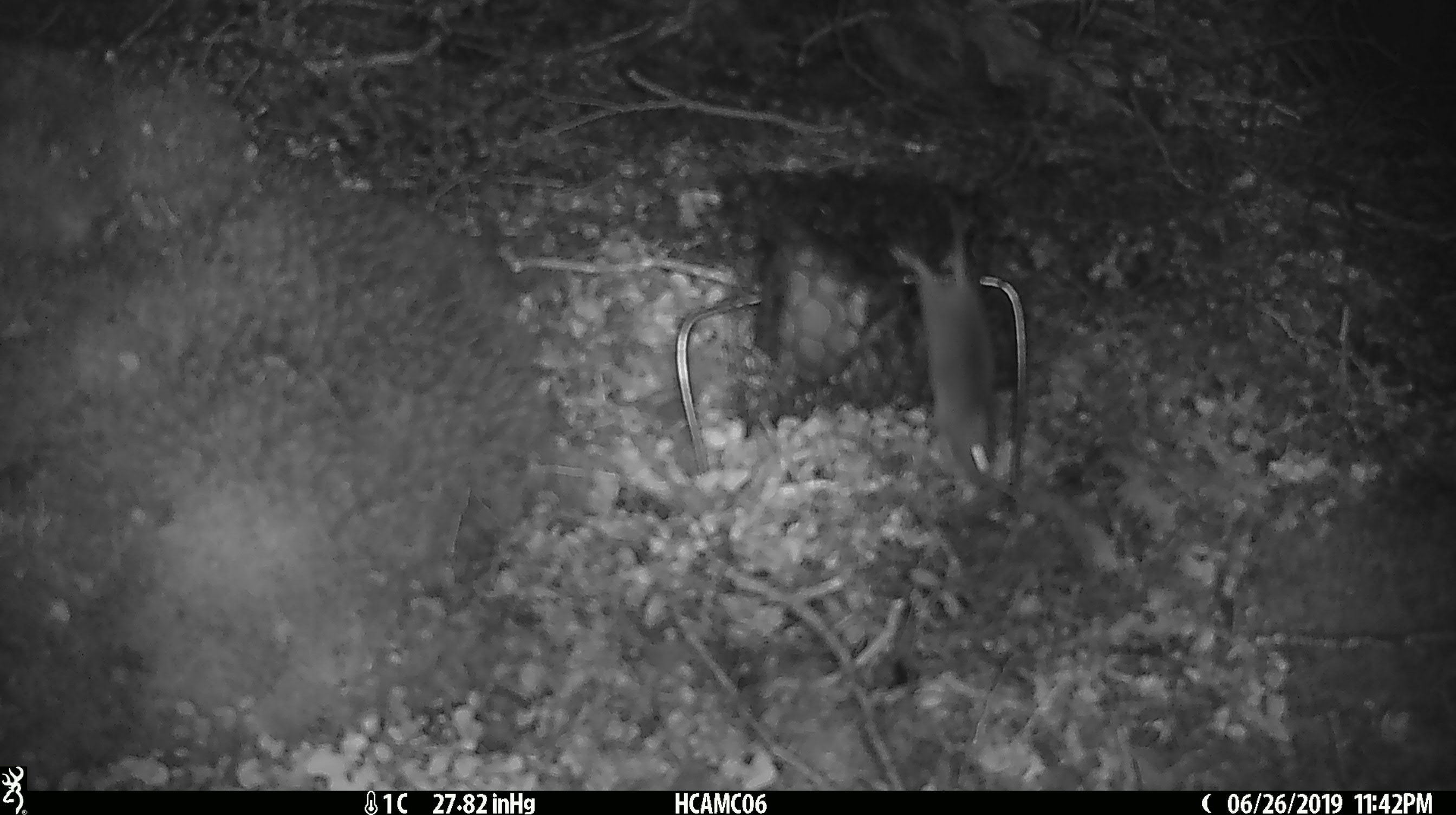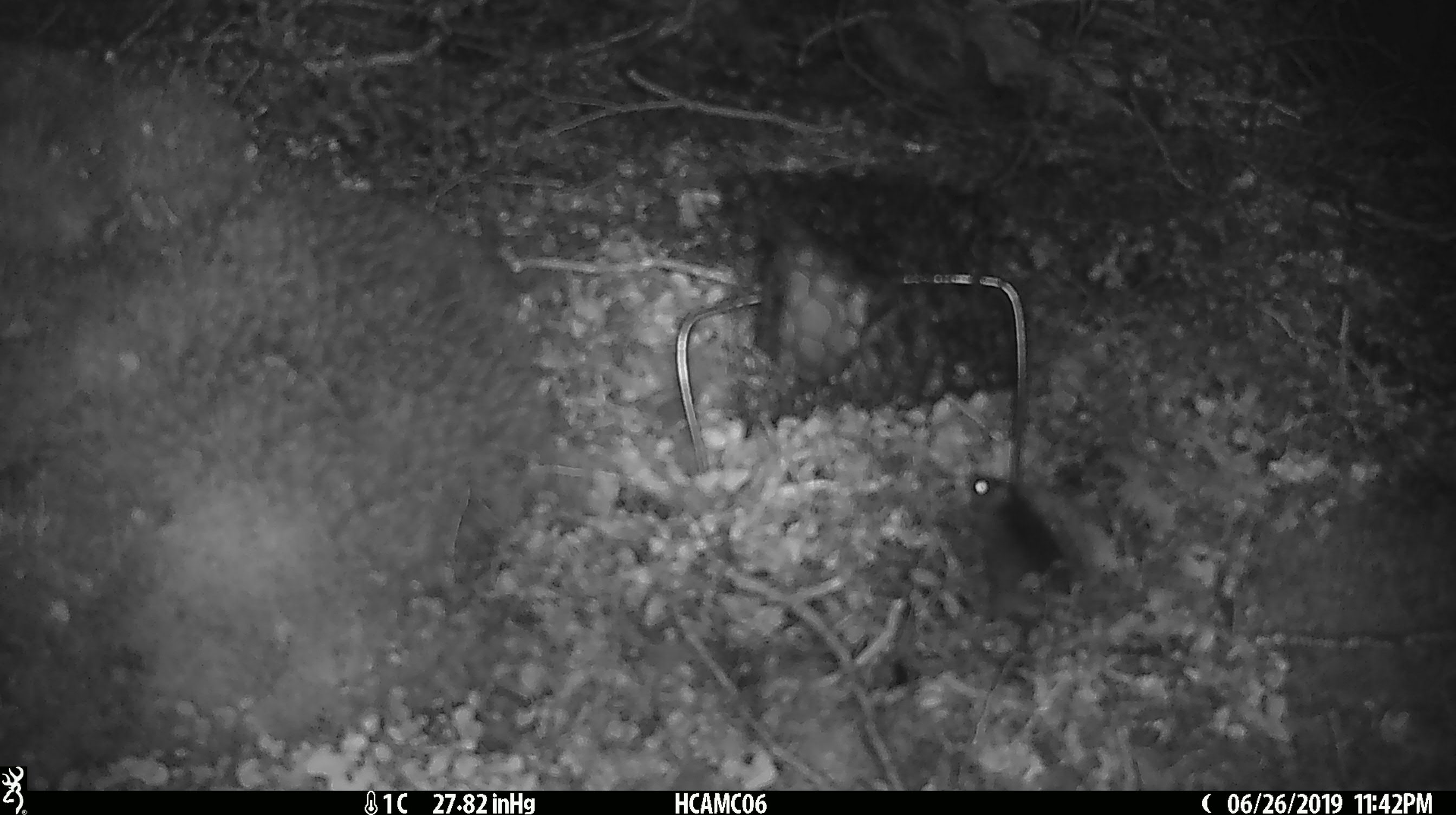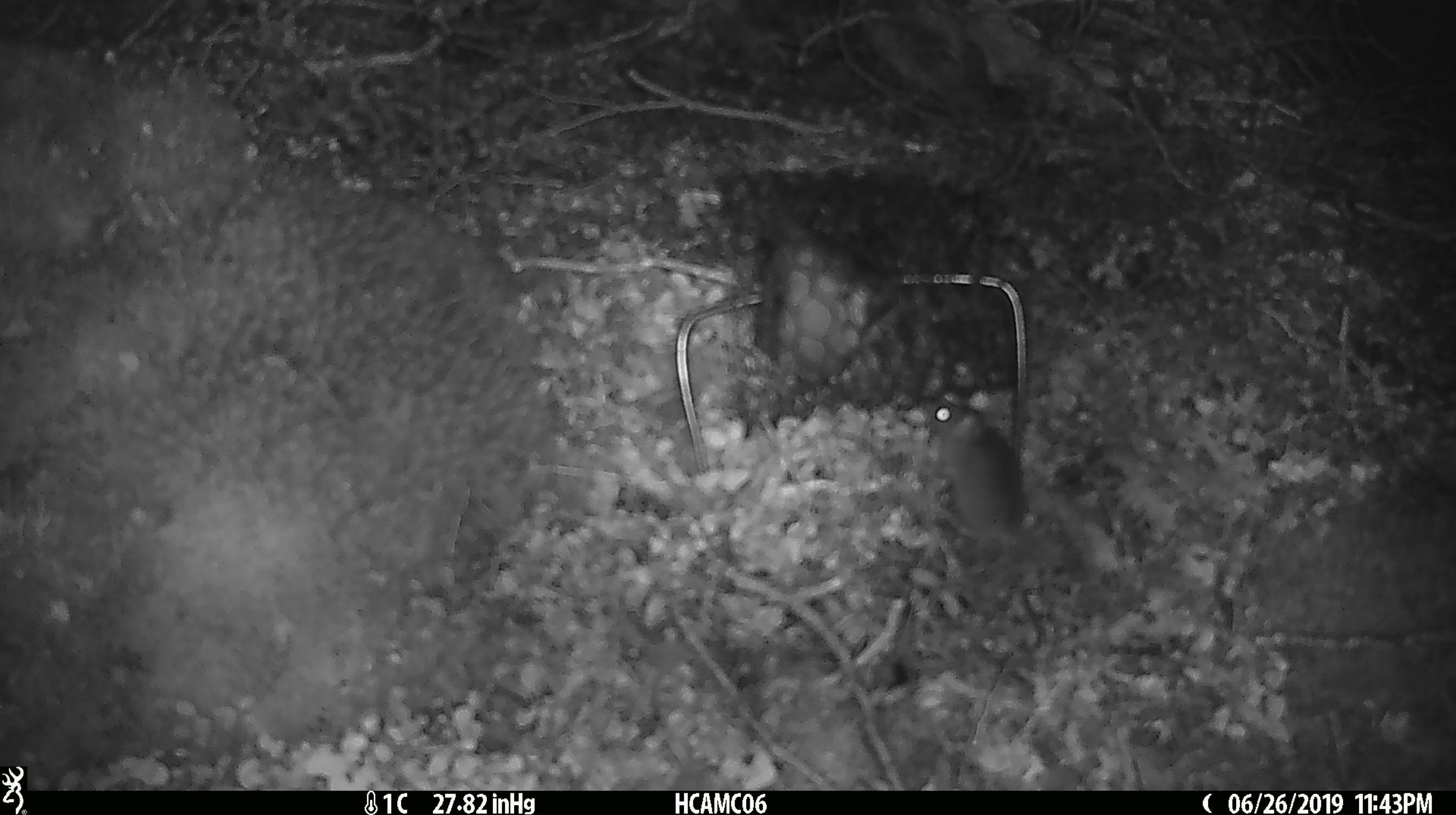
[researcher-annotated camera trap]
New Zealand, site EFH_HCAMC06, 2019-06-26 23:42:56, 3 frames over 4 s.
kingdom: Animalia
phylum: Chordata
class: Mammalia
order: Rodentia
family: Muridae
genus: Mus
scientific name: Mus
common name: mouse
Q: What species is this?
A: Mouse (Mus).